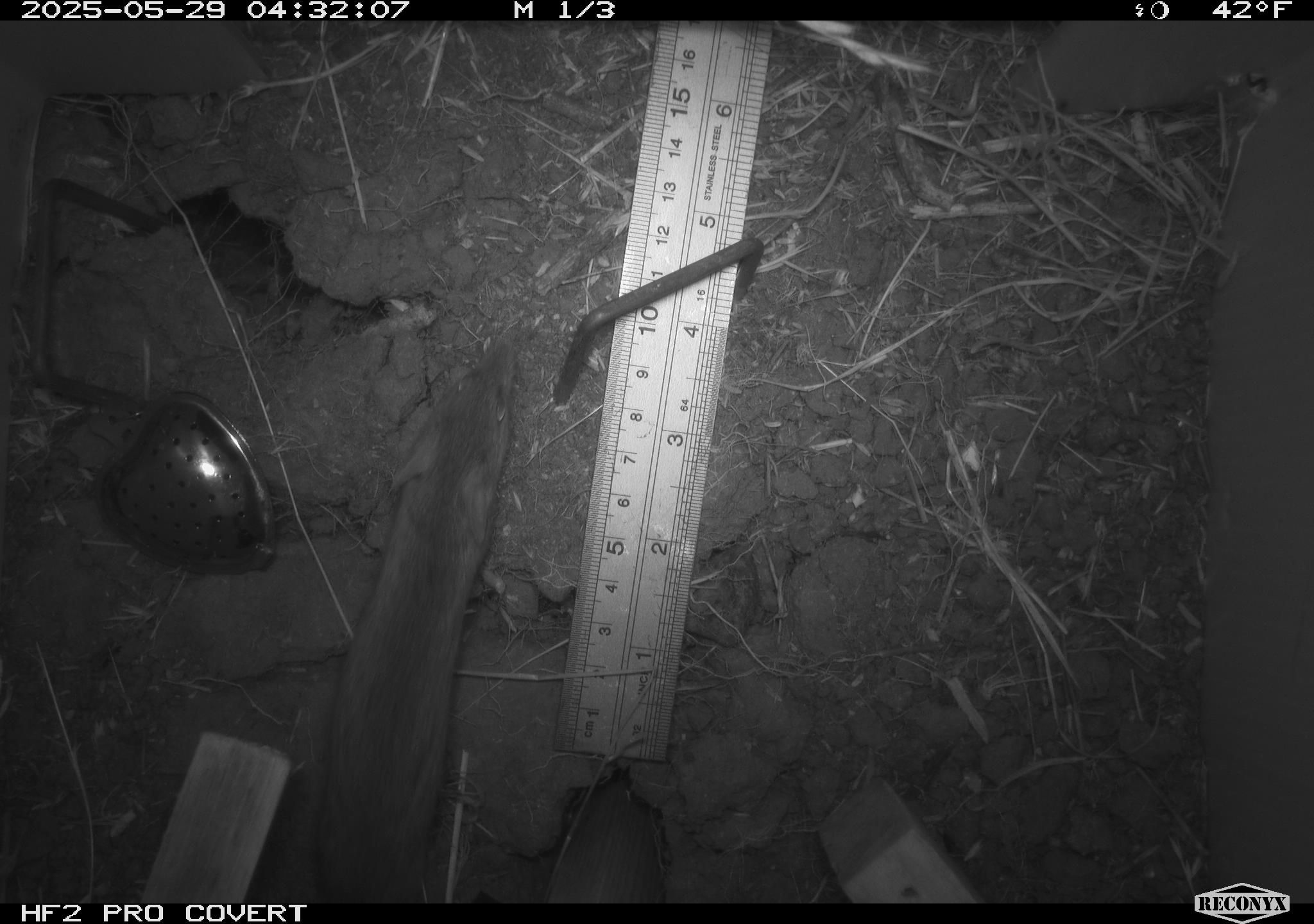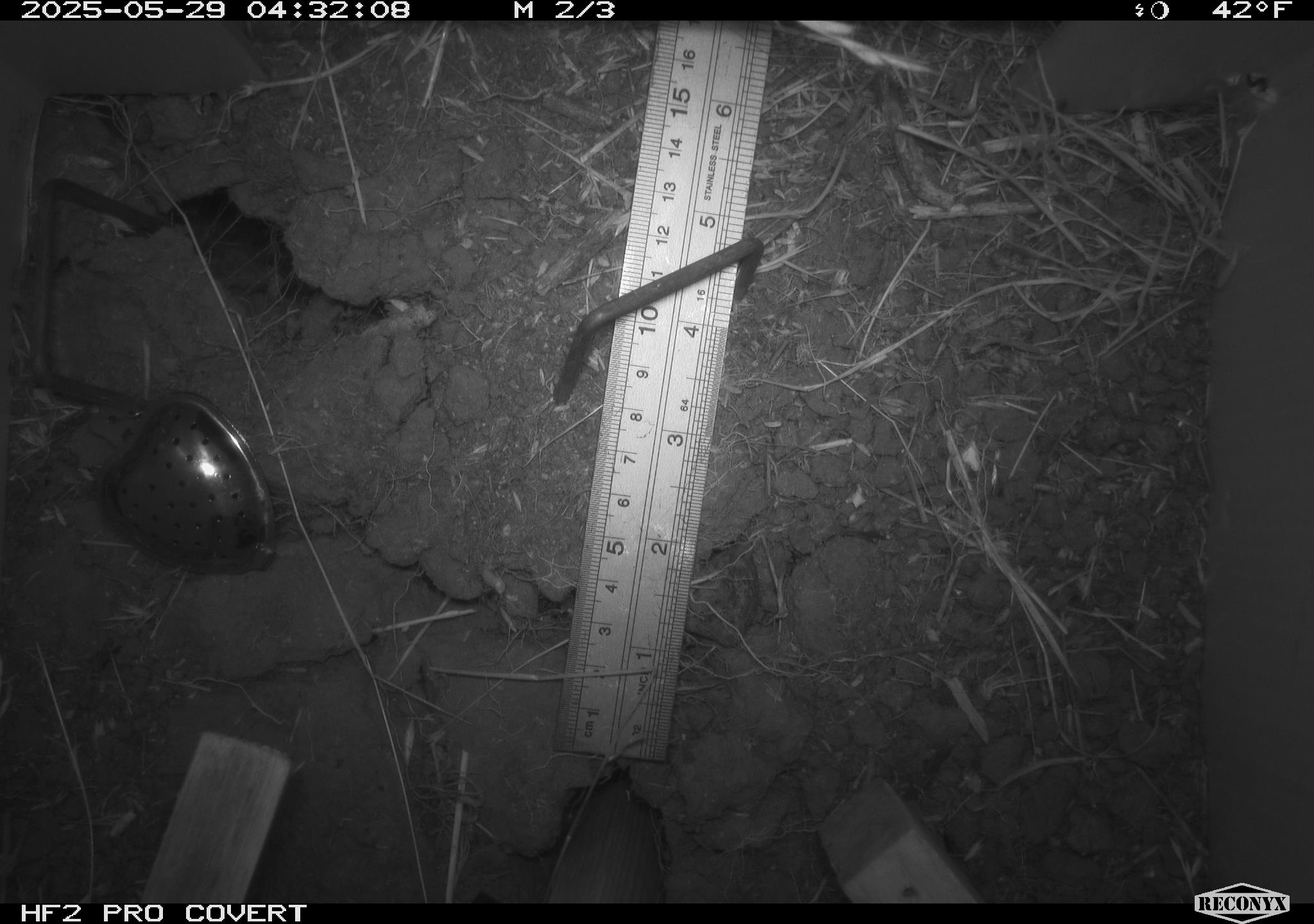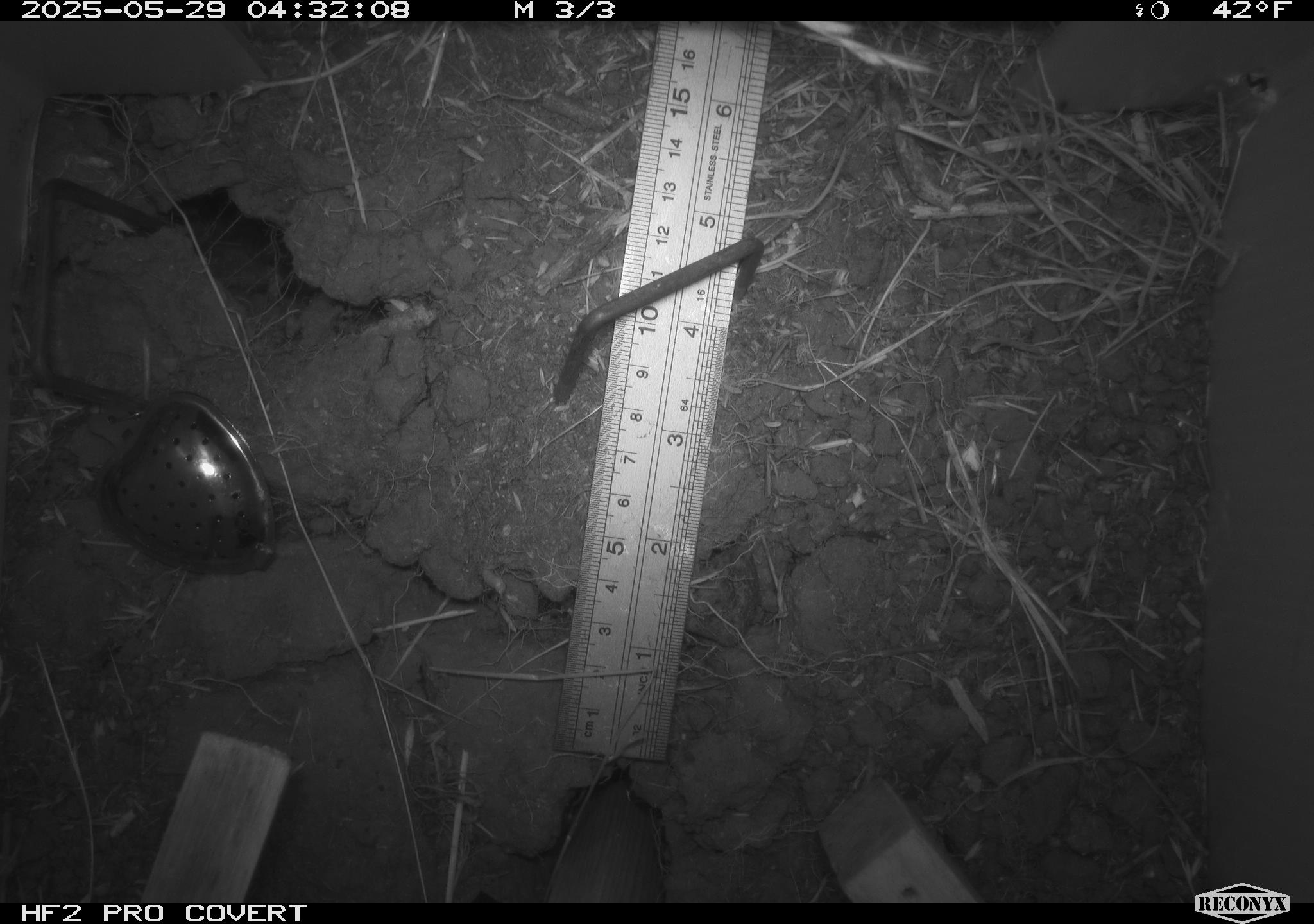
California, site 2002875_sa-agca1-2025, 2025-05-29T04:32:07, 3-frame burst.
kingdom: Animalia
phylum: Chordata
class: Mammalia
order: Rodentia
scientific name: Rodentia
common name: mouse species